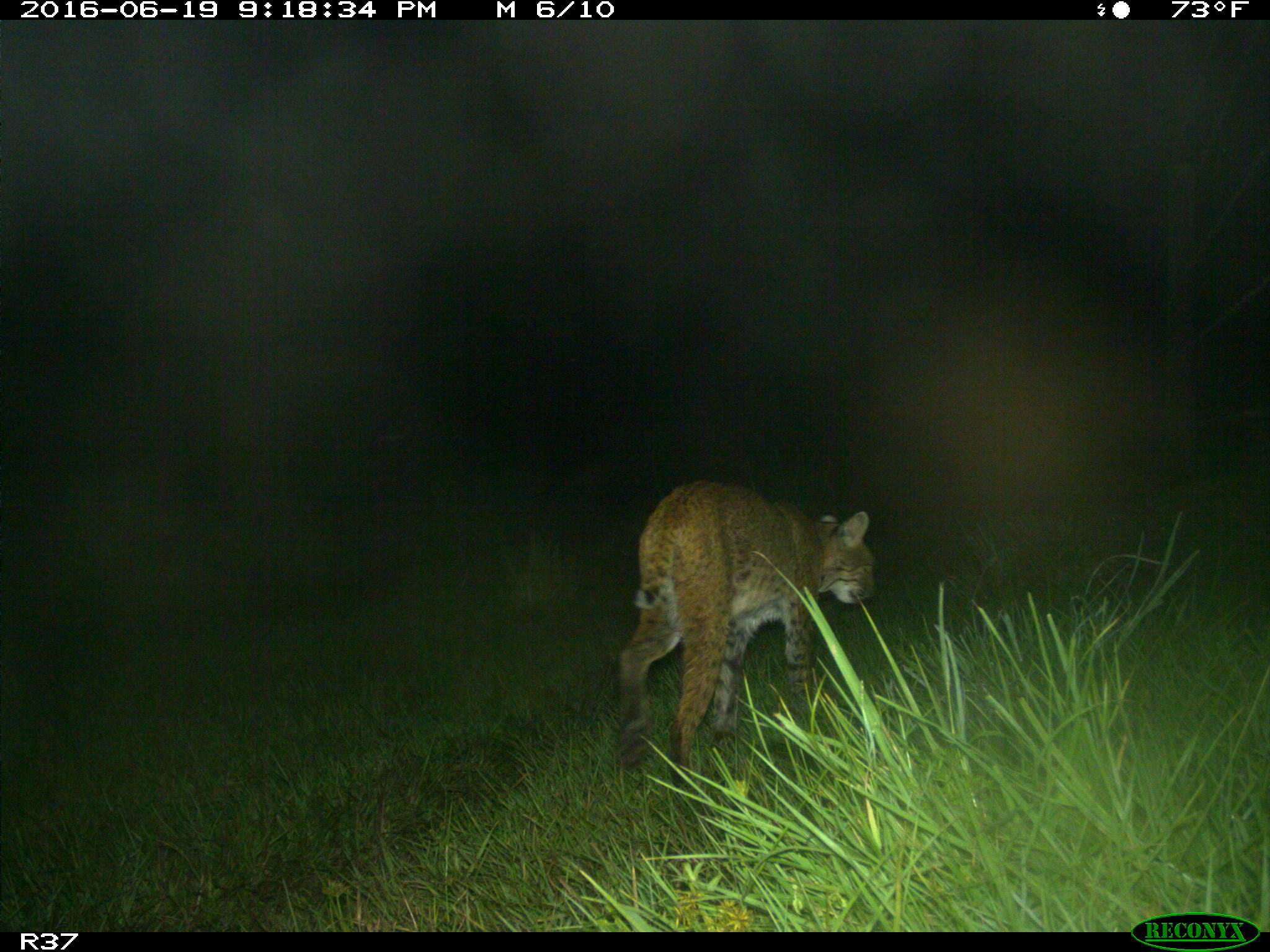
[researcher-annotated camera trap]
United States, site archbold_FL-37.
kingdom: Animalia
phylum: Chordata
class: Mammalia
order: Carnivora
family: Felidae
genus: Lynx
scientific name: Lynx rufus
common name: bobcat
Lynx rufus (bobcat).